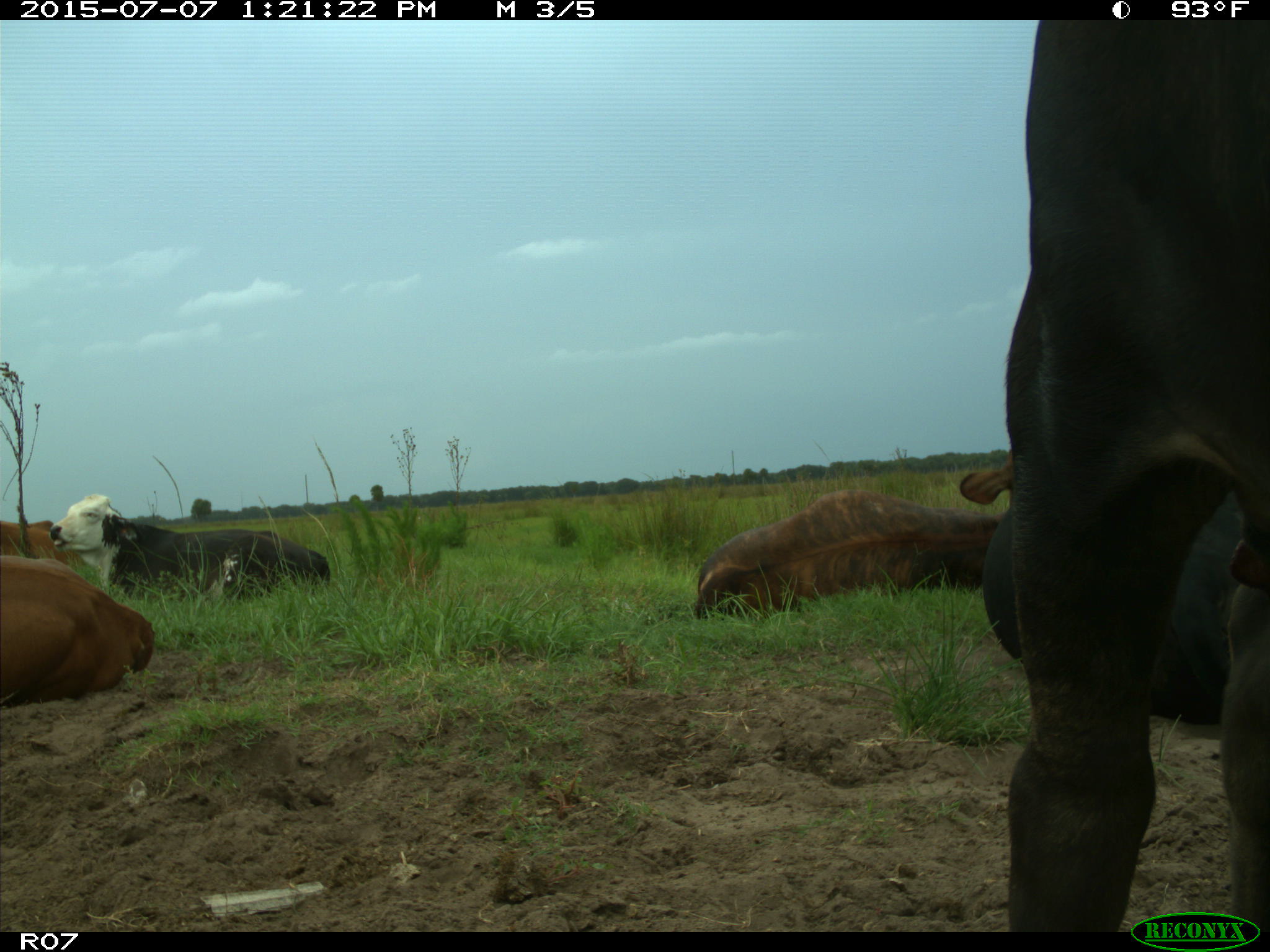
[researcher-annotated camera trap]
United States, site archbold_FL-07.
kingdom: Animalia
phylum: Chordata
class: Mammalia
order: Artiodactyla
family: Bovidae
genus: Bos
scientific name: Bos taurus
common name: domestic cow